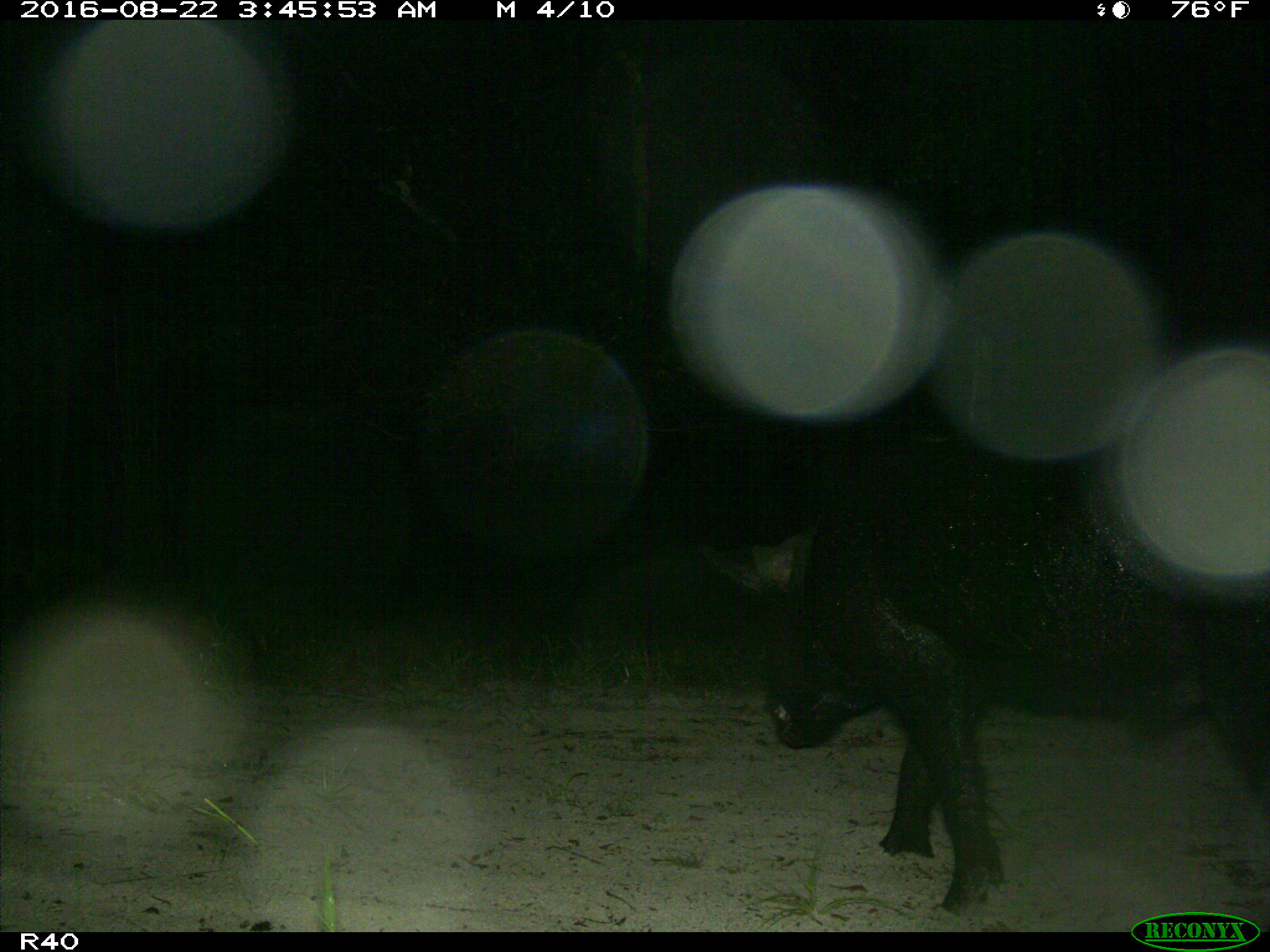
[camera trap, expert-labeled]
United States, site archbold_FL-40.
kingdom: Animalia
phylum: Chordata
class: Mammalia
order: Artiodactyla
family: Suidae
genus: Sus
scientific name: Sus scrofa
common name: wild boar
Sus scrofa (wild boar).